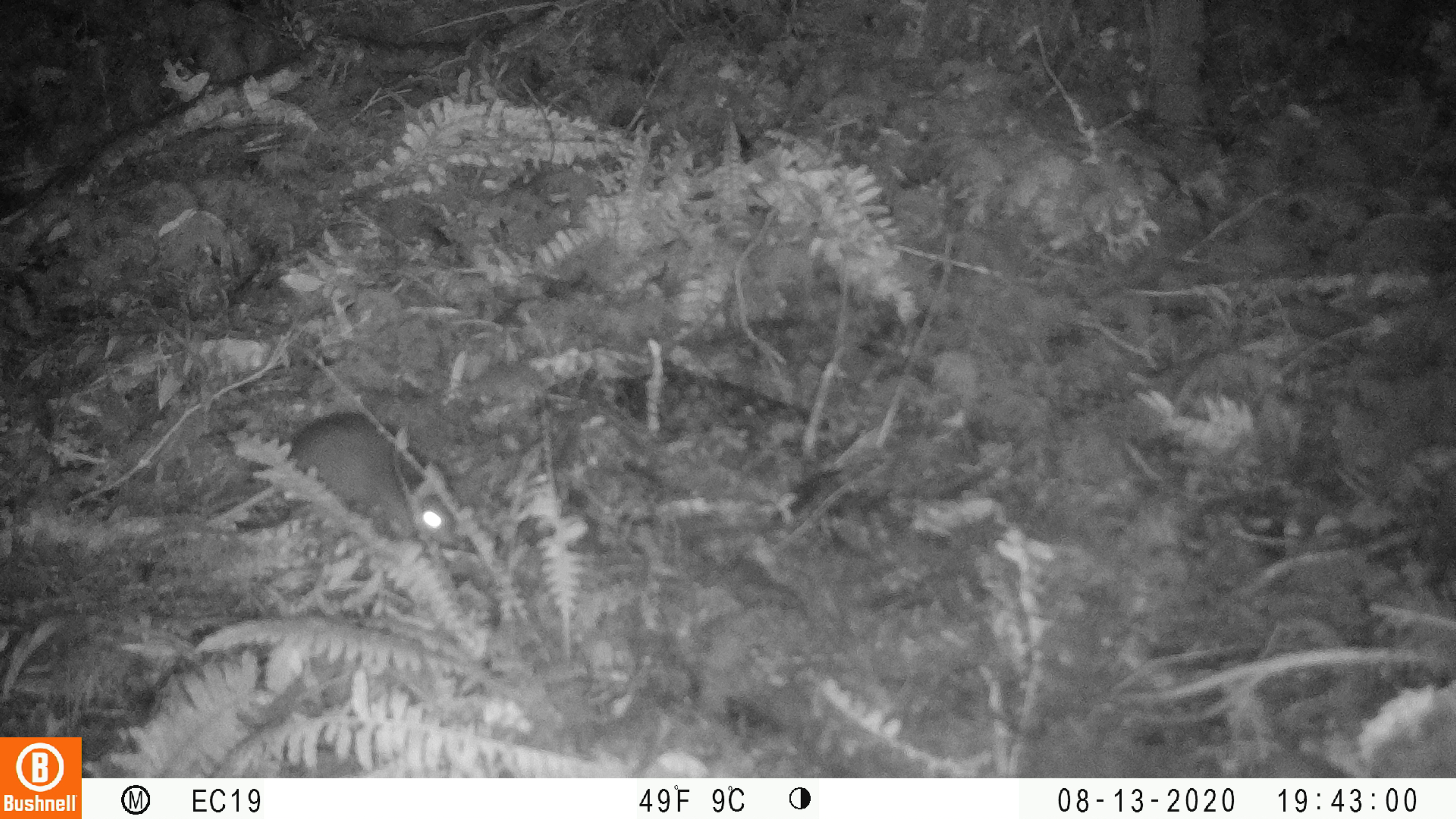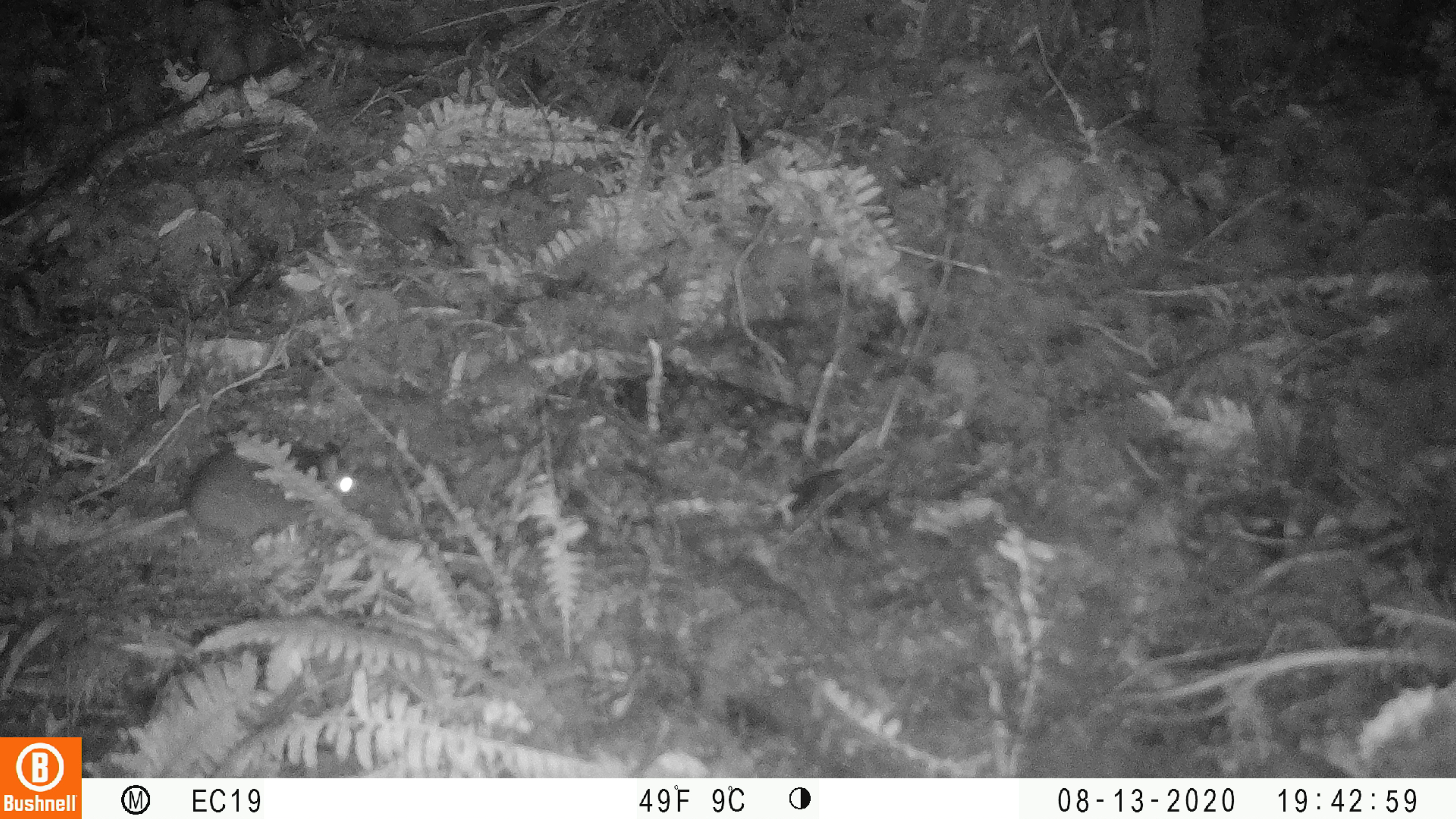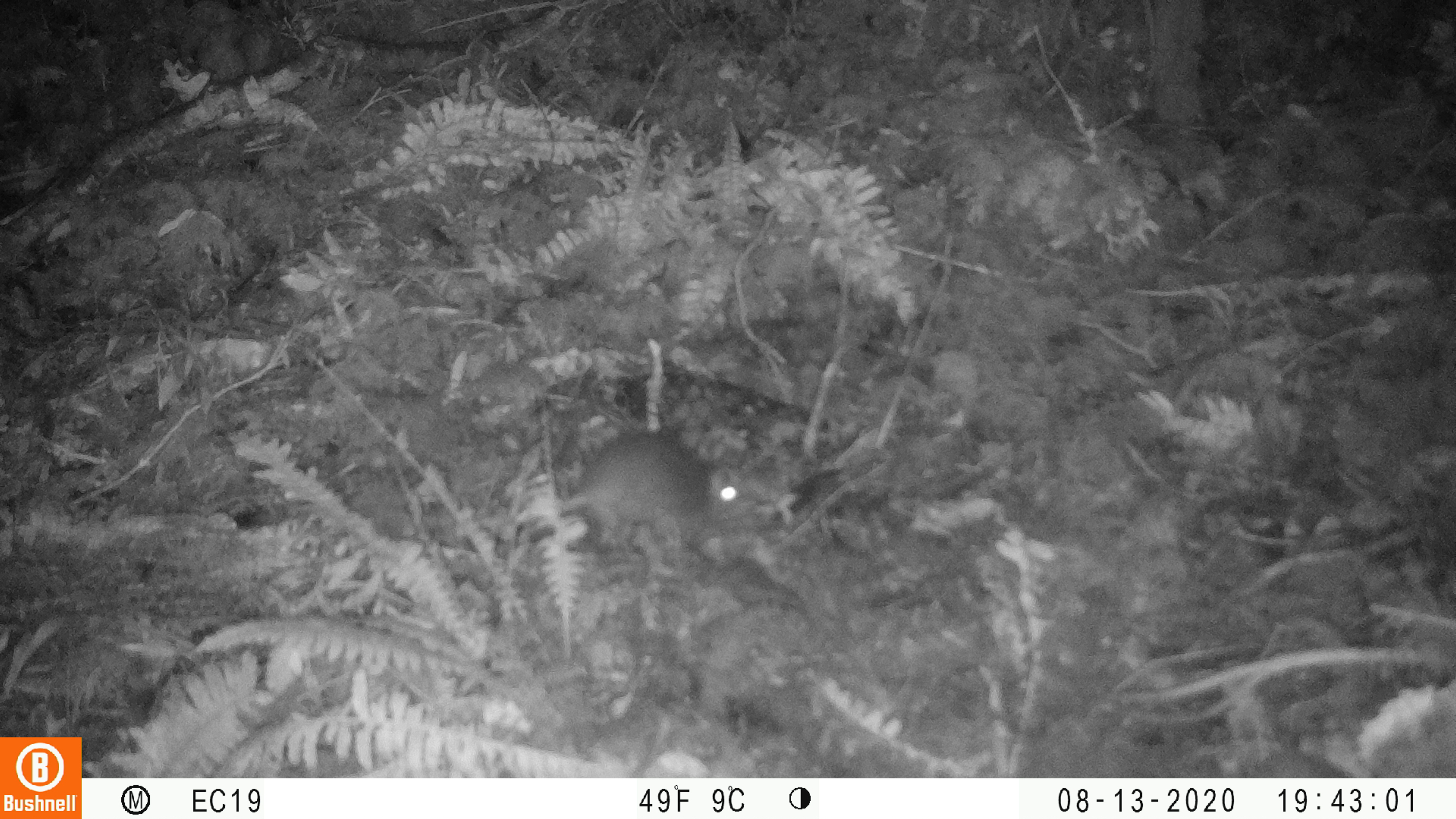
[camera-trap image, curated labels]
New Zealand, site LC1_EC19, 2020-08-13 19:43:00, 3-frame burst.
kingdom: Animalia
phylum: Chordata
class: Mammalia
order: Rodentia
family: Muridae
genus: Rattus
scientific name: Rattus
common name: rat